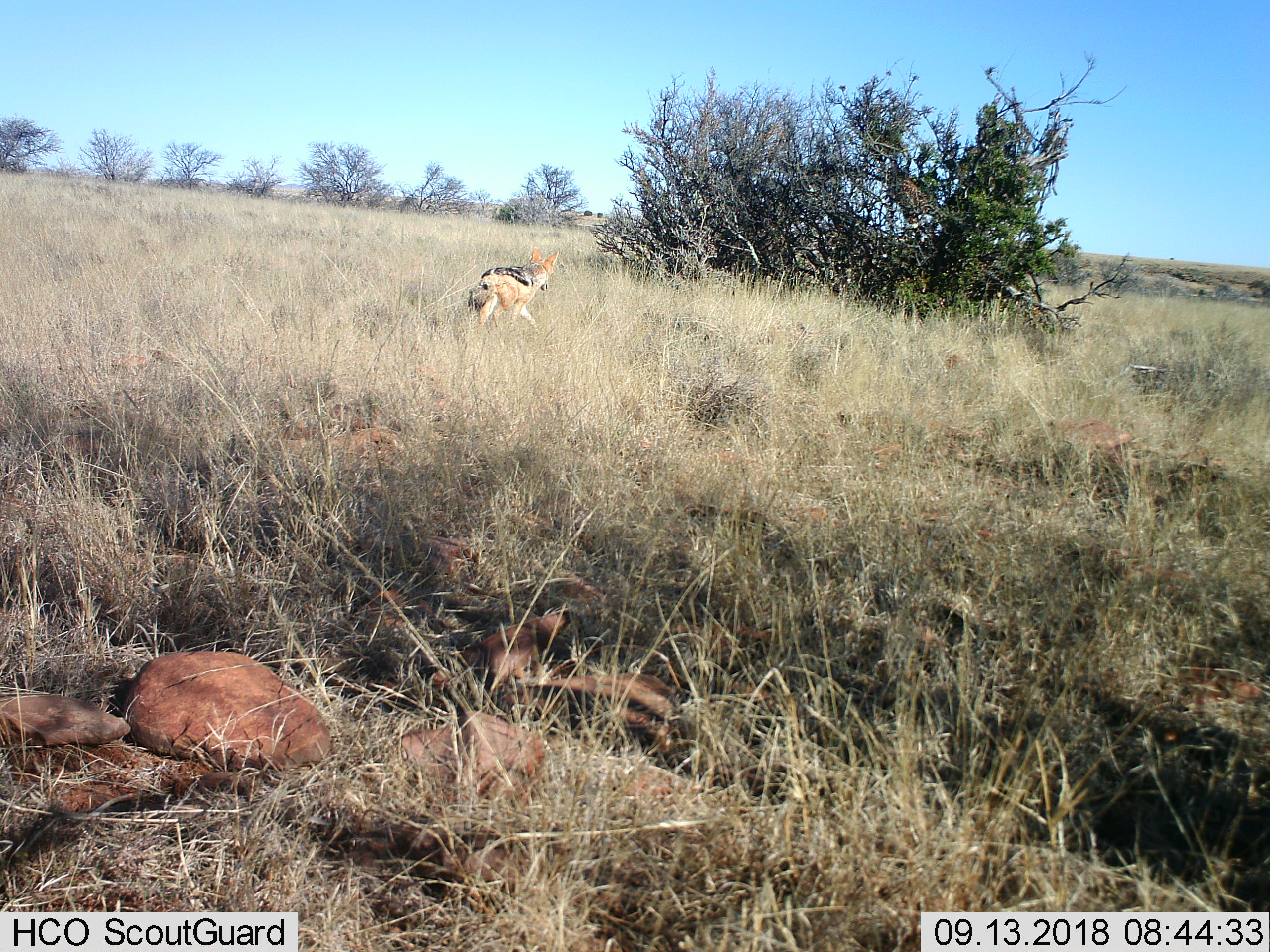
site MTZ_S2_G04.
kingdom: Animalia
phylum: Chordata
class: Mammalia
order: Carnivora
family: Canidae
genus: Lupulella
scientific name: Lupulella mesomelas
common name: black-backed jackal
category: jackalblackbacked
Jackalblackbacked (black-backed jackal) (Lupulella mesomelas), count 1. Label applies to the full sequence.